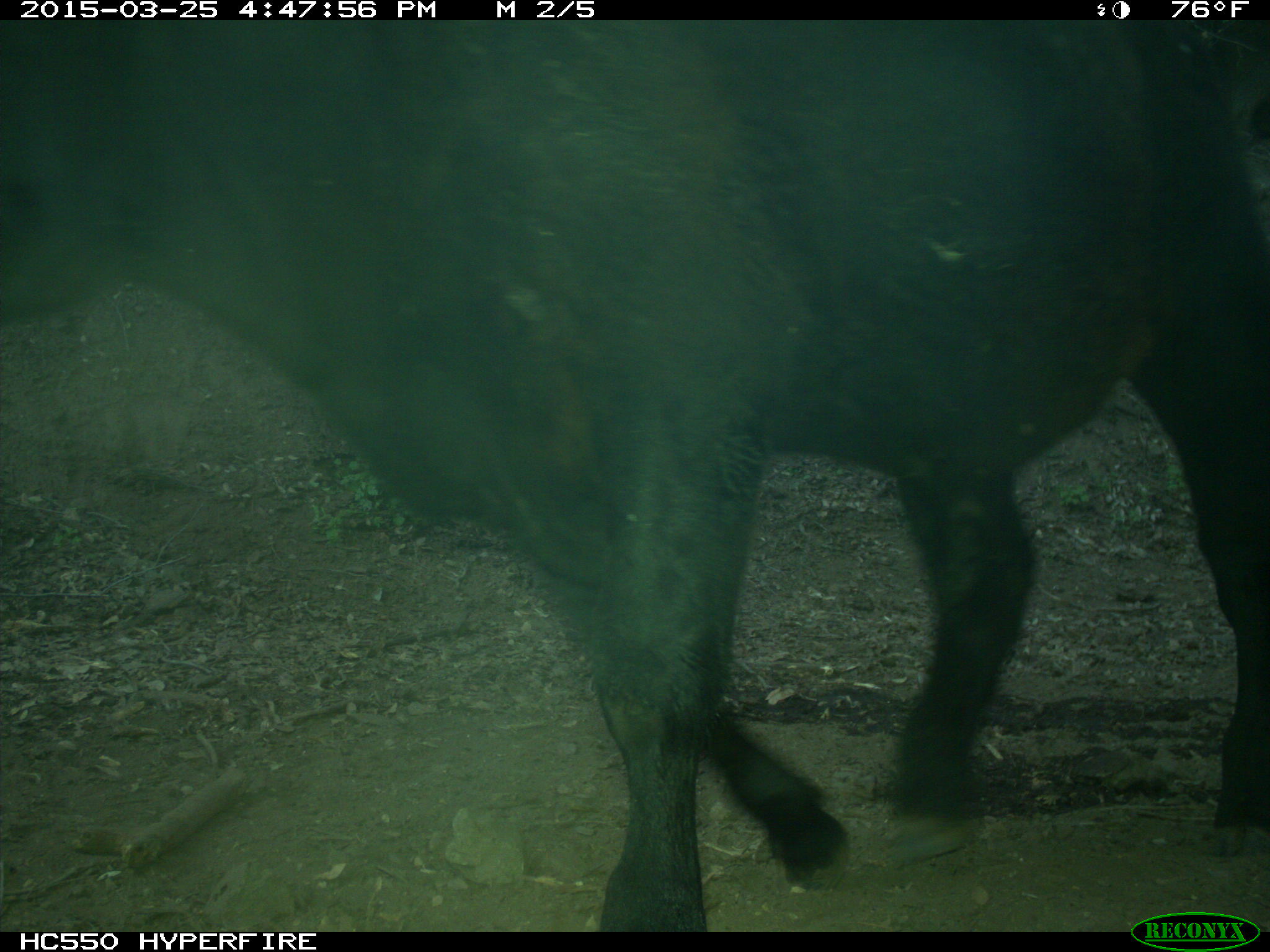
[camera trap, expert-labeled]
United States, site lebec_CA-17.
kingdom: Animalia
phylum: Chordata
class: Mammalia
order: Artiodactyla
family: Bovidae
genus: Bos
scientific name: Bos taurus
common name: domestic cow